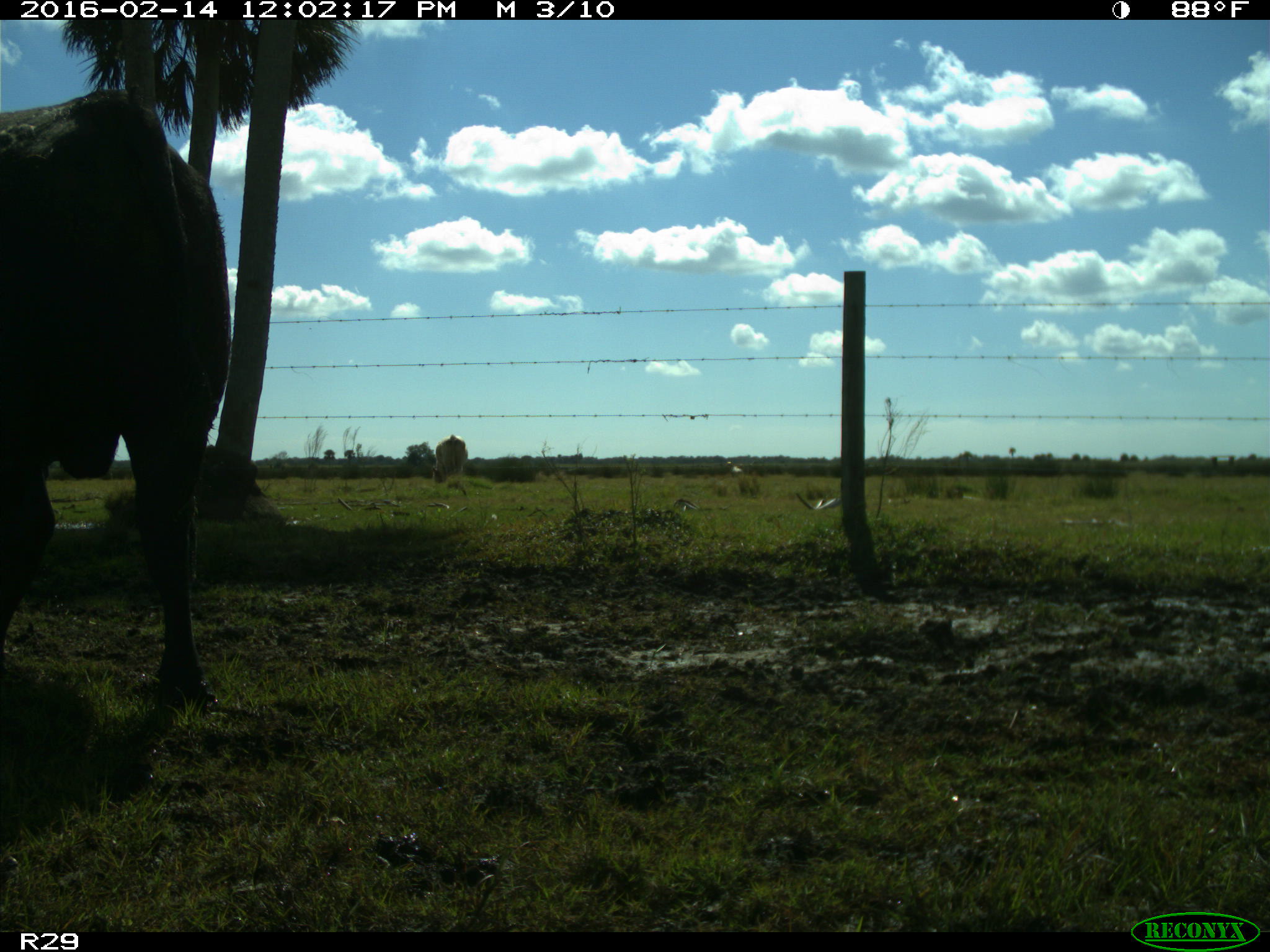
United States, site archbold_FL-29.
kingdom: Animalia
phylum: Chordata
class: Mammalia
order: Artiodactyla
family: Bovidae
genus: Bos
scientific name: Bos taurus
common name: domestic cow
Bos taurus (domestic cow).